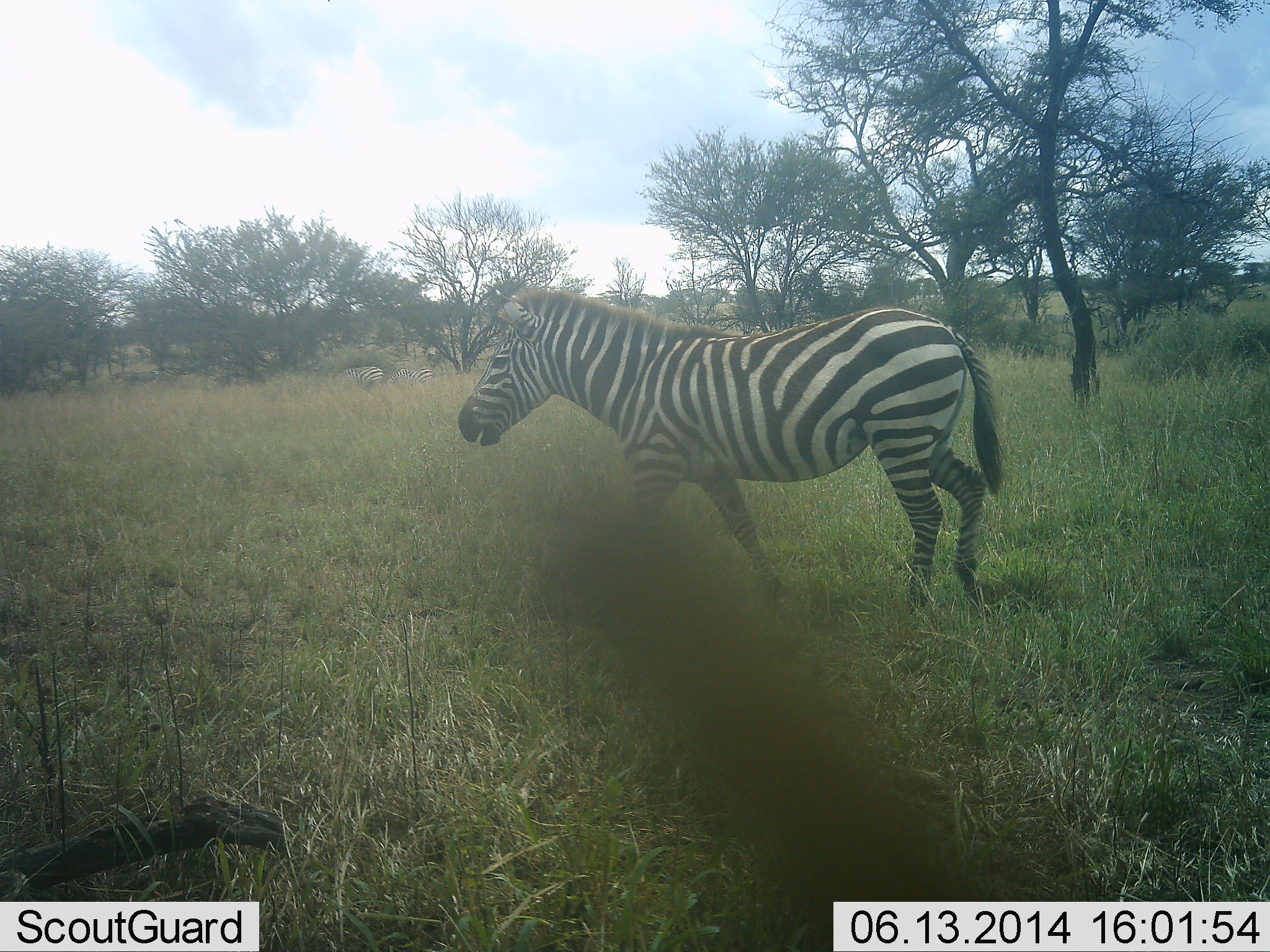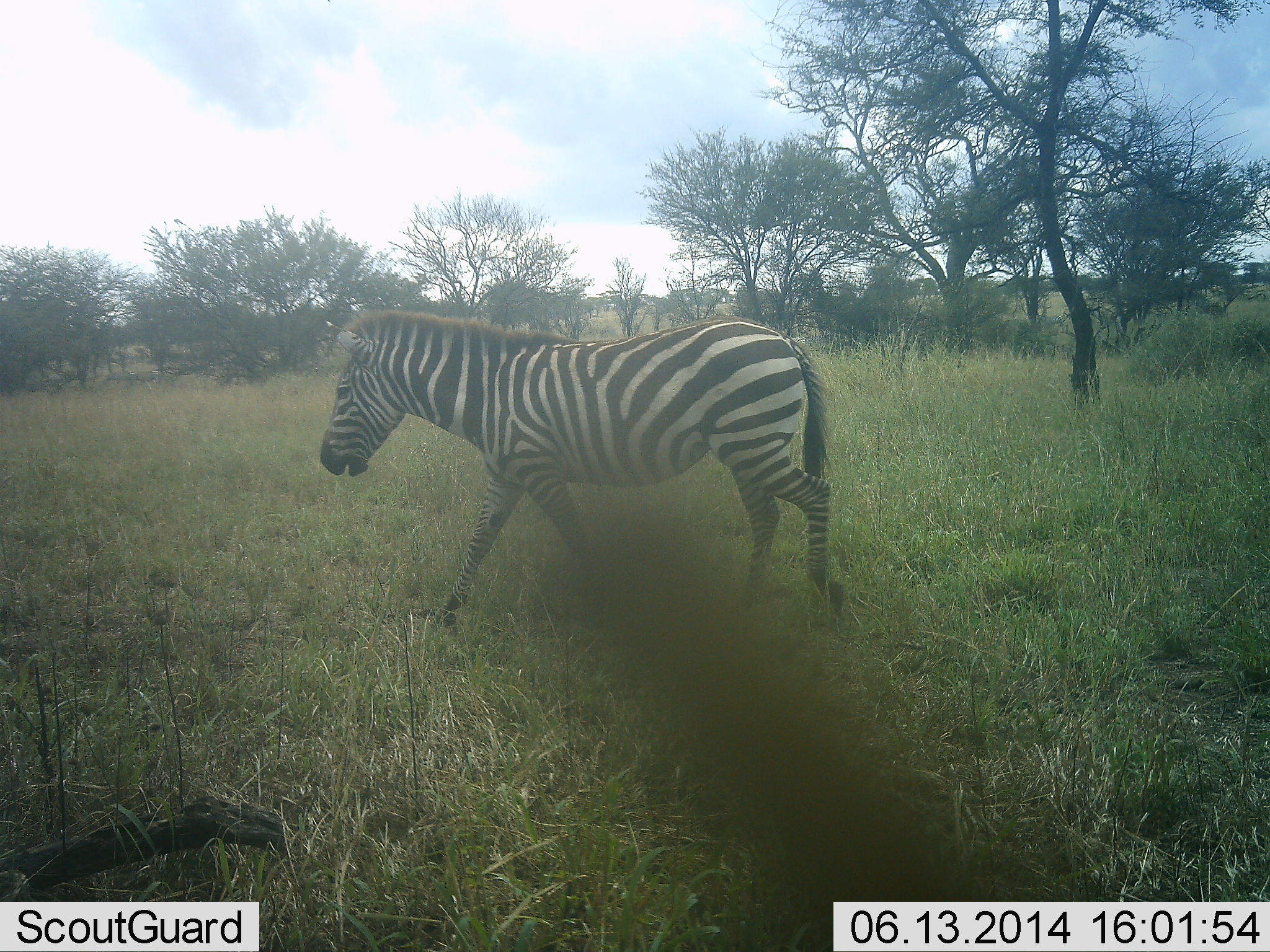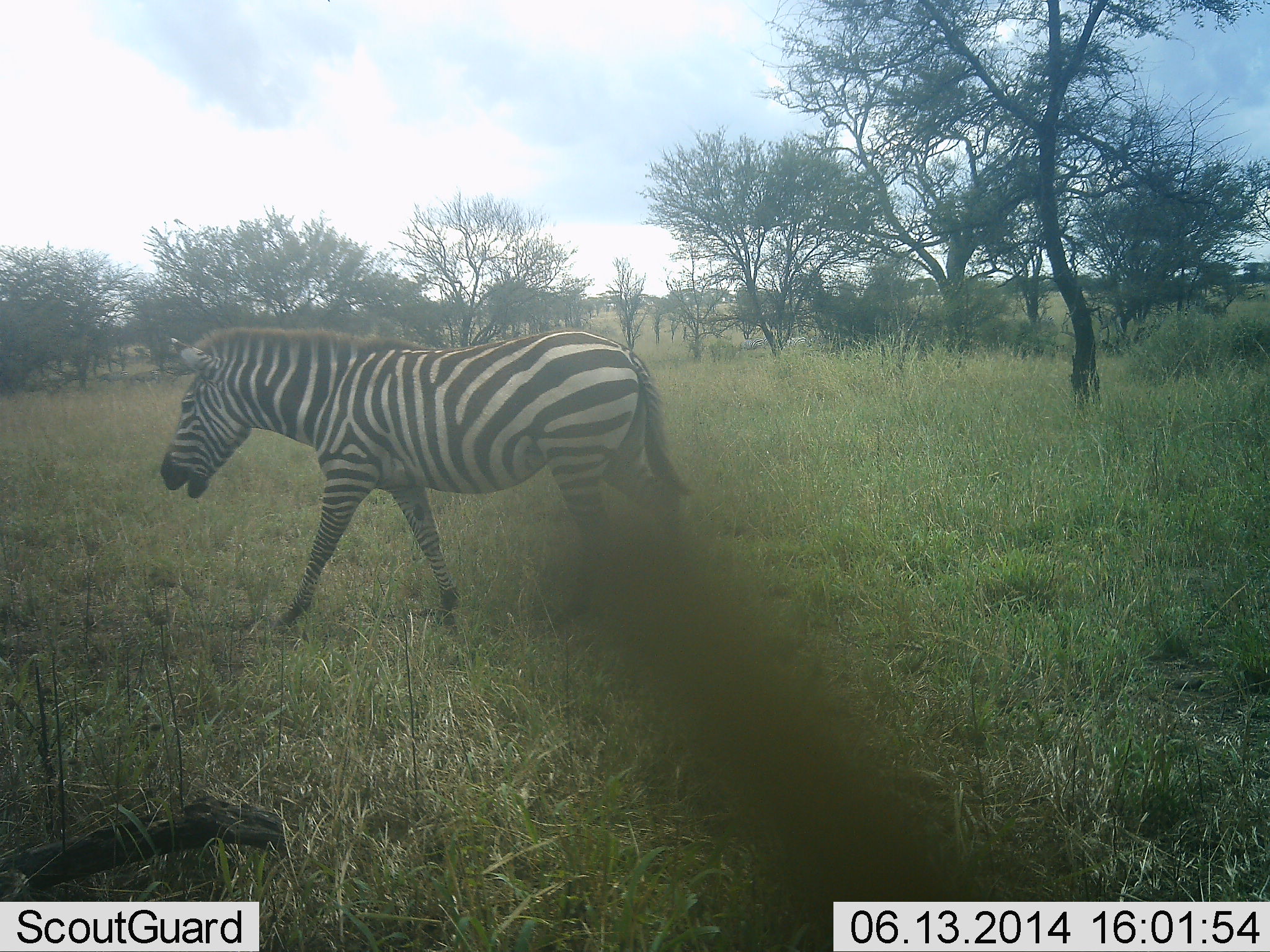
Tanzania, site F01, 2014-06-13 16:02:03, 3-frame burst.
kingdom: Animalia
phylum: Chordata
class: Mammalia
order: Perissodactyla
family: Equidae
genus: Equus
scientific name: Equus quagga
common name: plains zebra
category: zebra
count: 1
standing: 0%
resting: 0%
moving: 100%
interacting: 0%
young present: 0%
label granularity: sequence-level